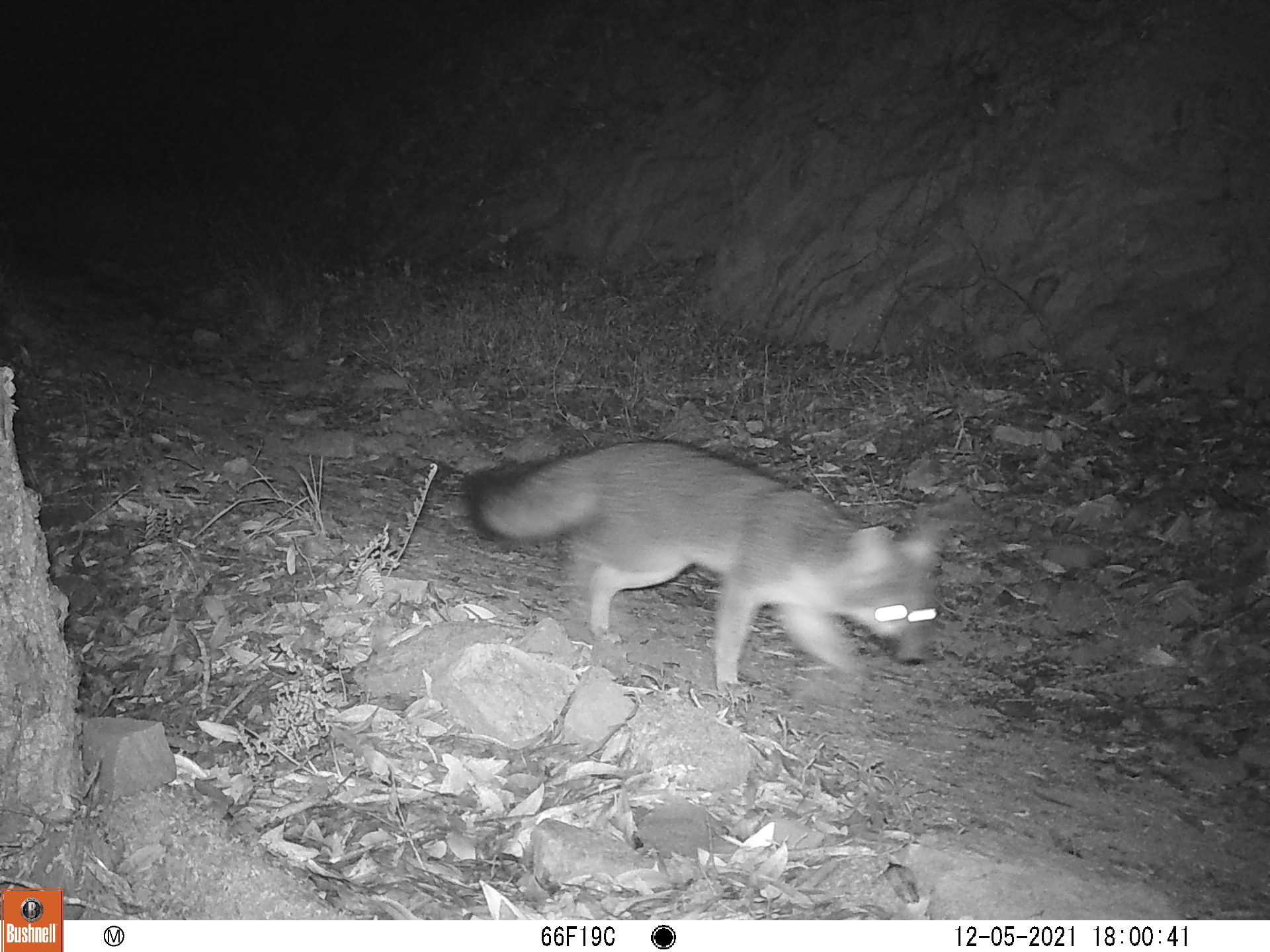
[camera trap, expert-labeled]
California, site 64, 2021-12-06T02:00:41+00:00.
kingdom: Animalia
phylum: Chordata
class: Mammalia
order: Carnivora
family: Canidae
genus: Urocyon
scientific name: Urocyon cinereoargenteus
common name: gray fox